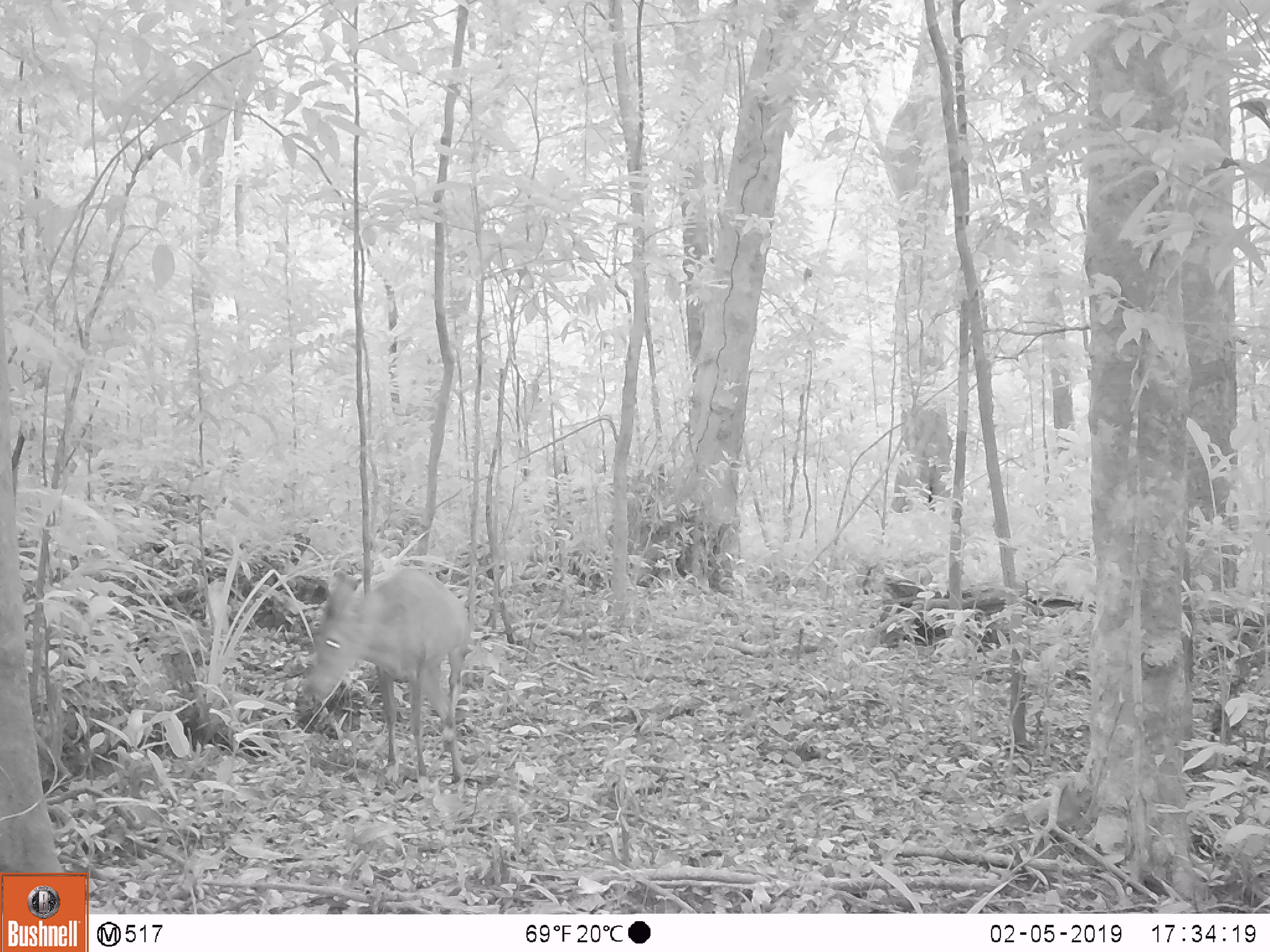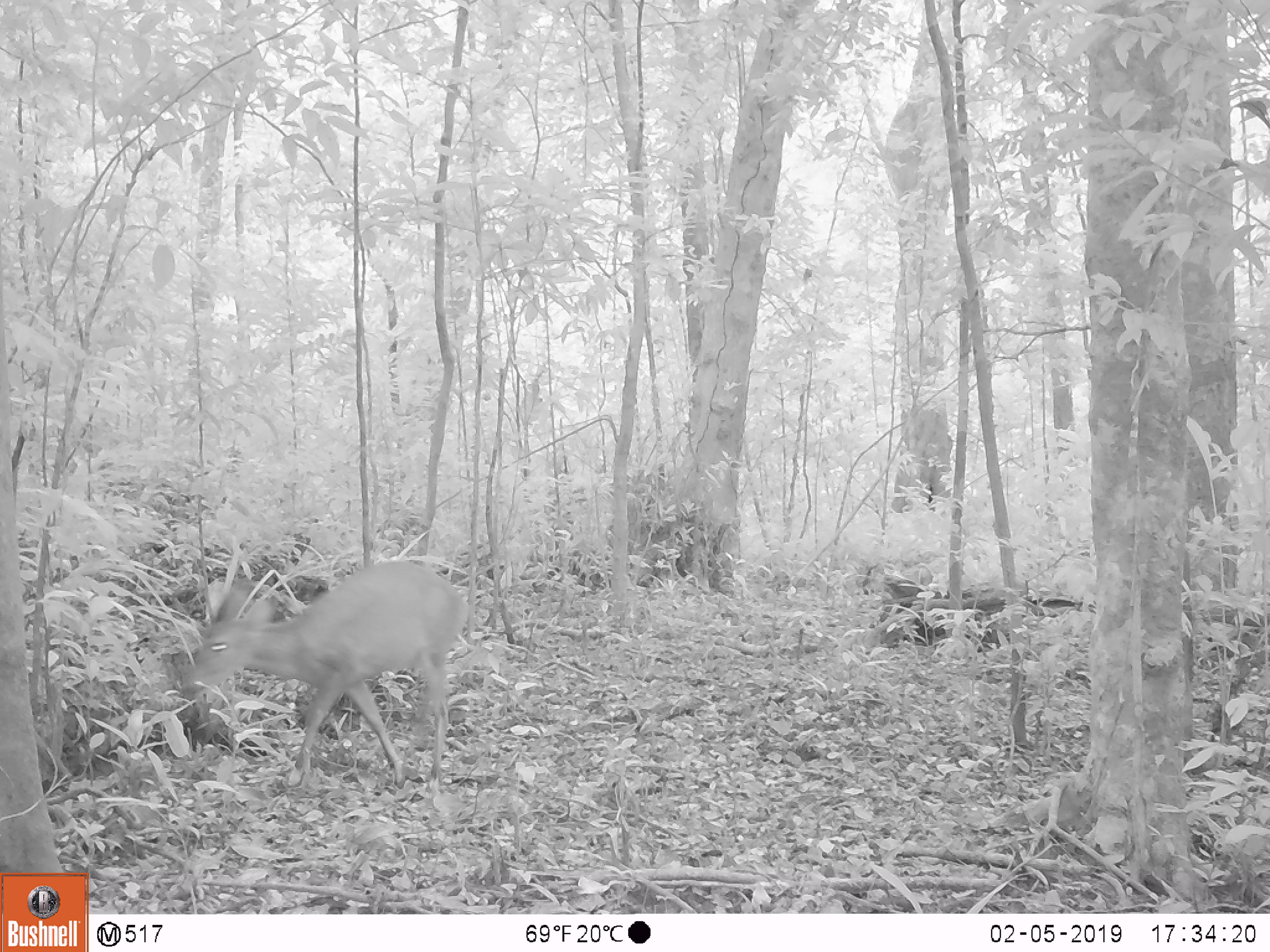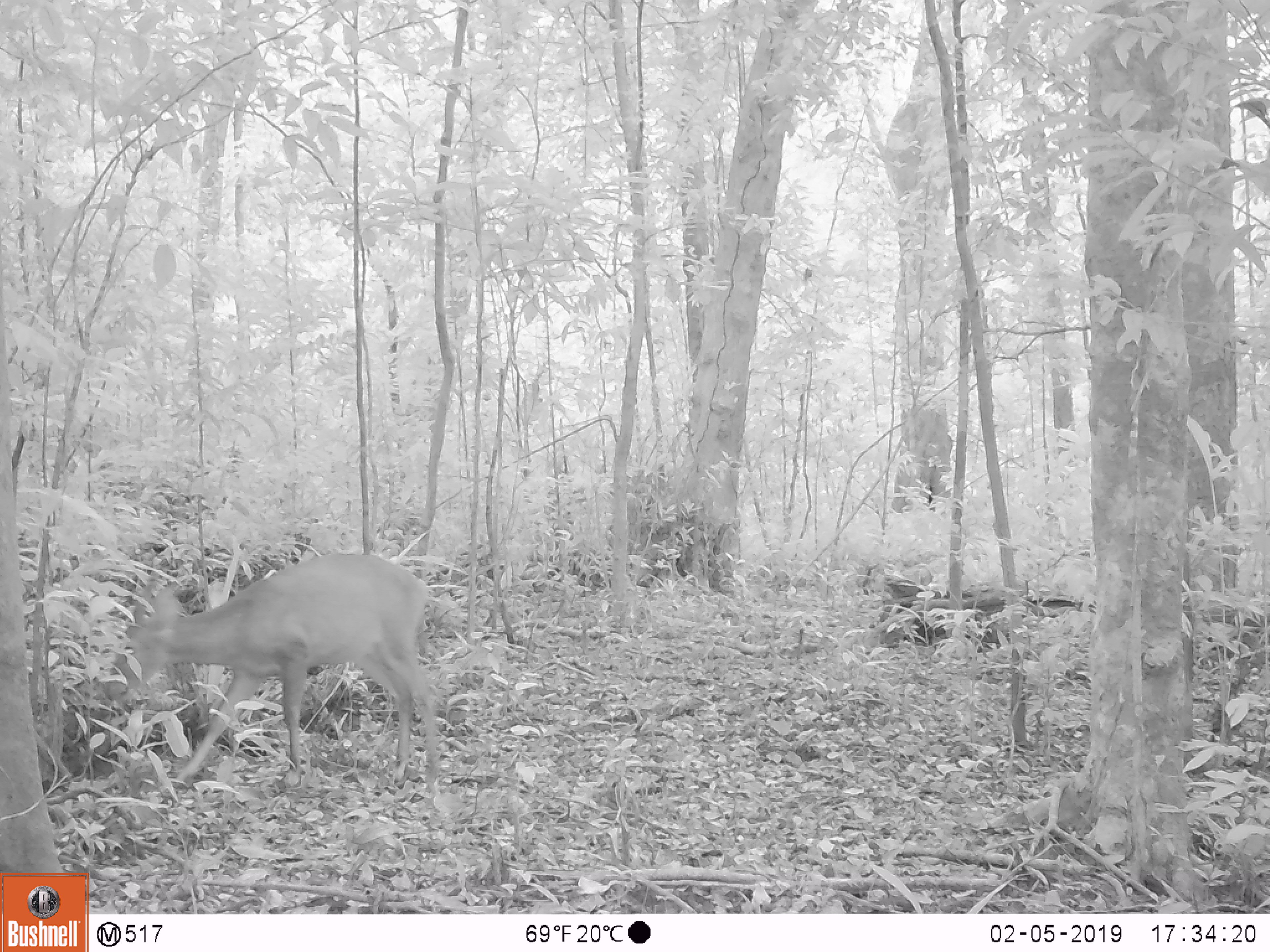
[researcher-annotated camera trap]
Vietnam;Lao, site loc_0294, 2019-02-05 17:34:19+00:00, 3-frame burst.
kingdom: Animalia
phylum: Chordata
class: Mammalia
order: Artiodactyla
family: Cervidae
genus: Muntiacus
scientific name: Muntiacus vuquangensis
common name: large-antlered muntjac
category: large antlered muntjac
Large antlered muntjac (large-antlered muntjac) (Muntiacus vuquangensis). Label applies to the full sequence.